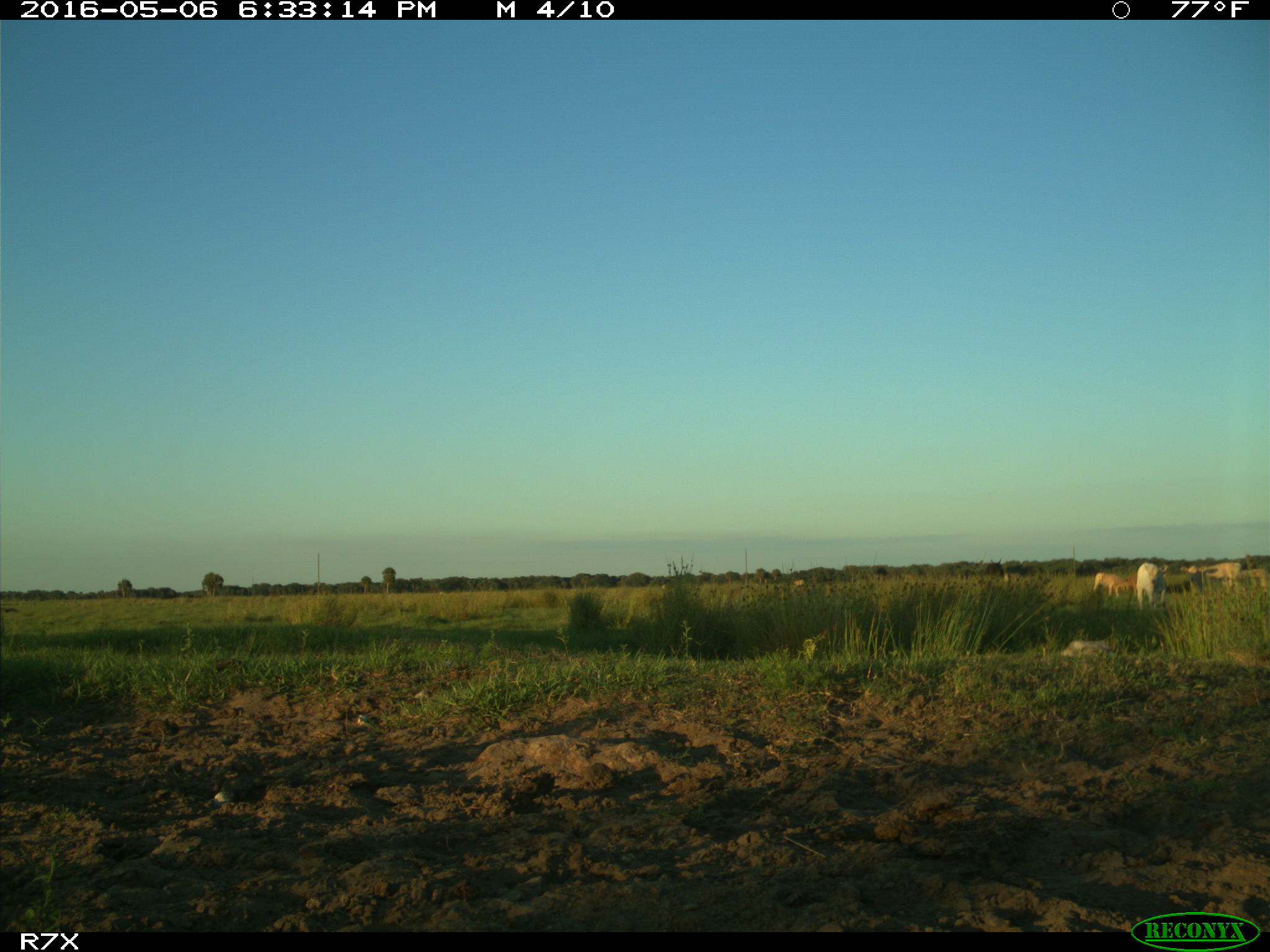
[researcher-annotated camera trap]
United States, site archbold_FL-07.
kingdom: Animalia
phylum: Chordata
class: Mammalia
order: Artiodactyla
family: Bovidae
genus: Bos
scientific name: Bos taurus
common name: domestic cow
Bos taurus (domestic cow).